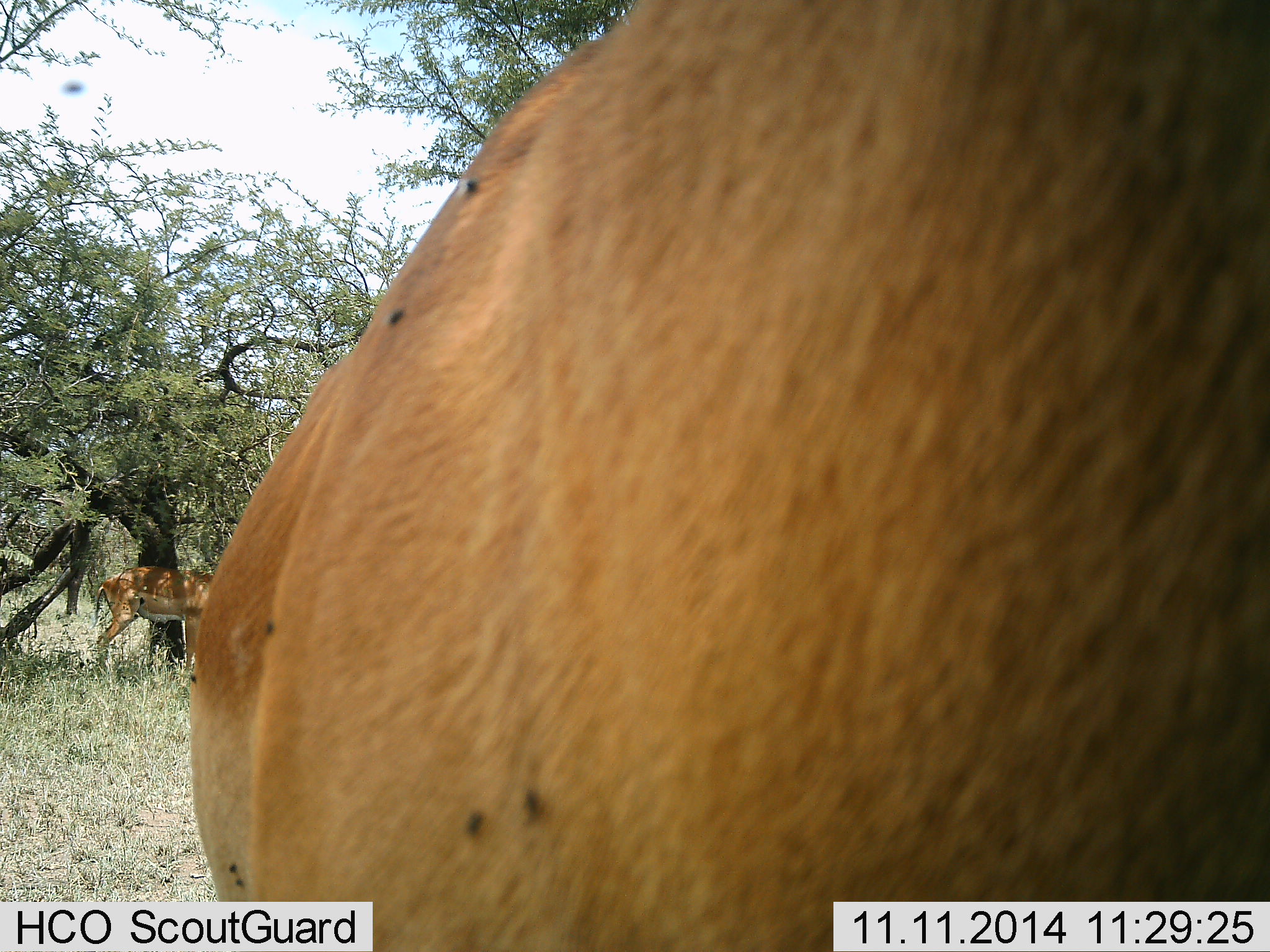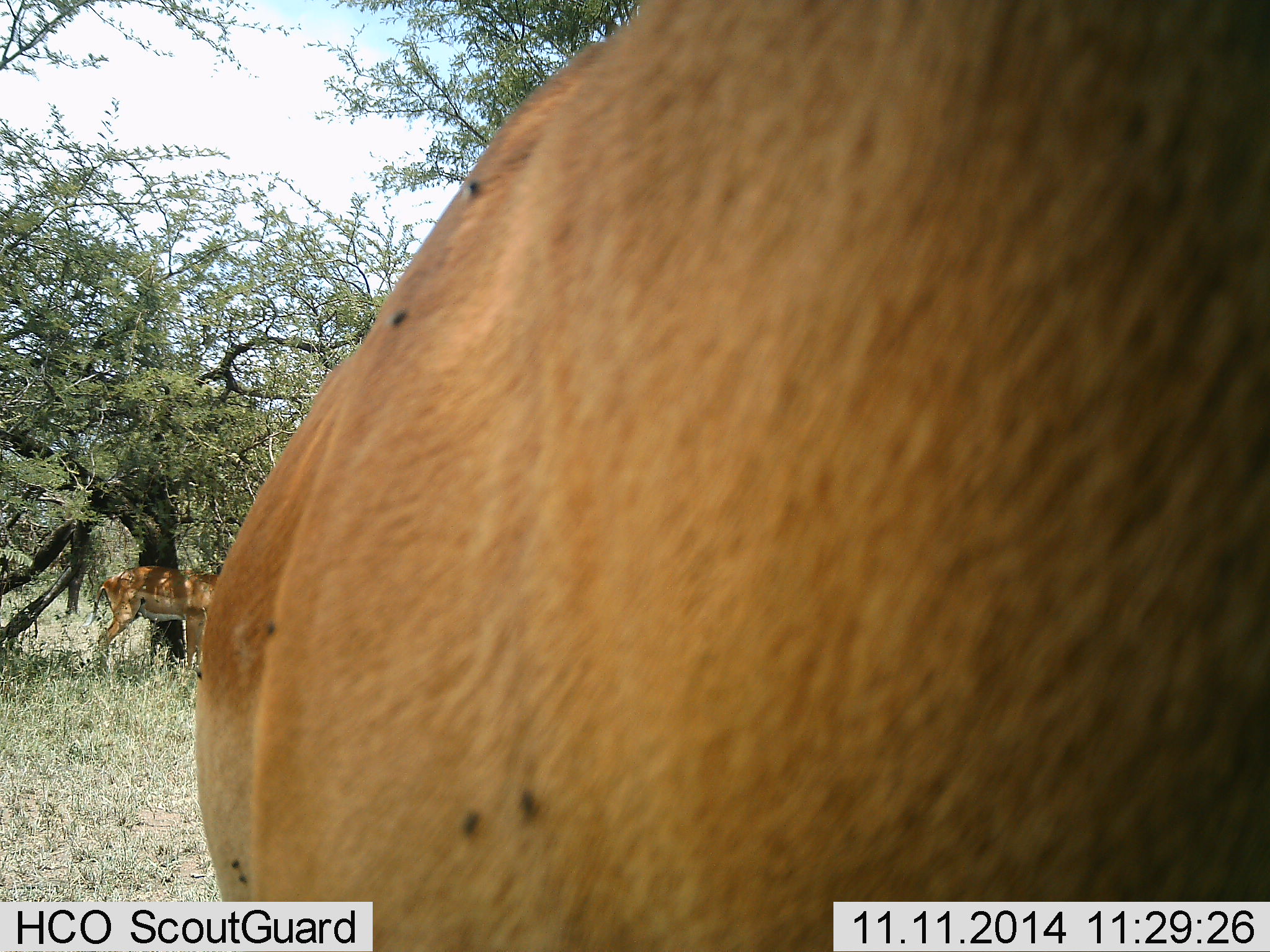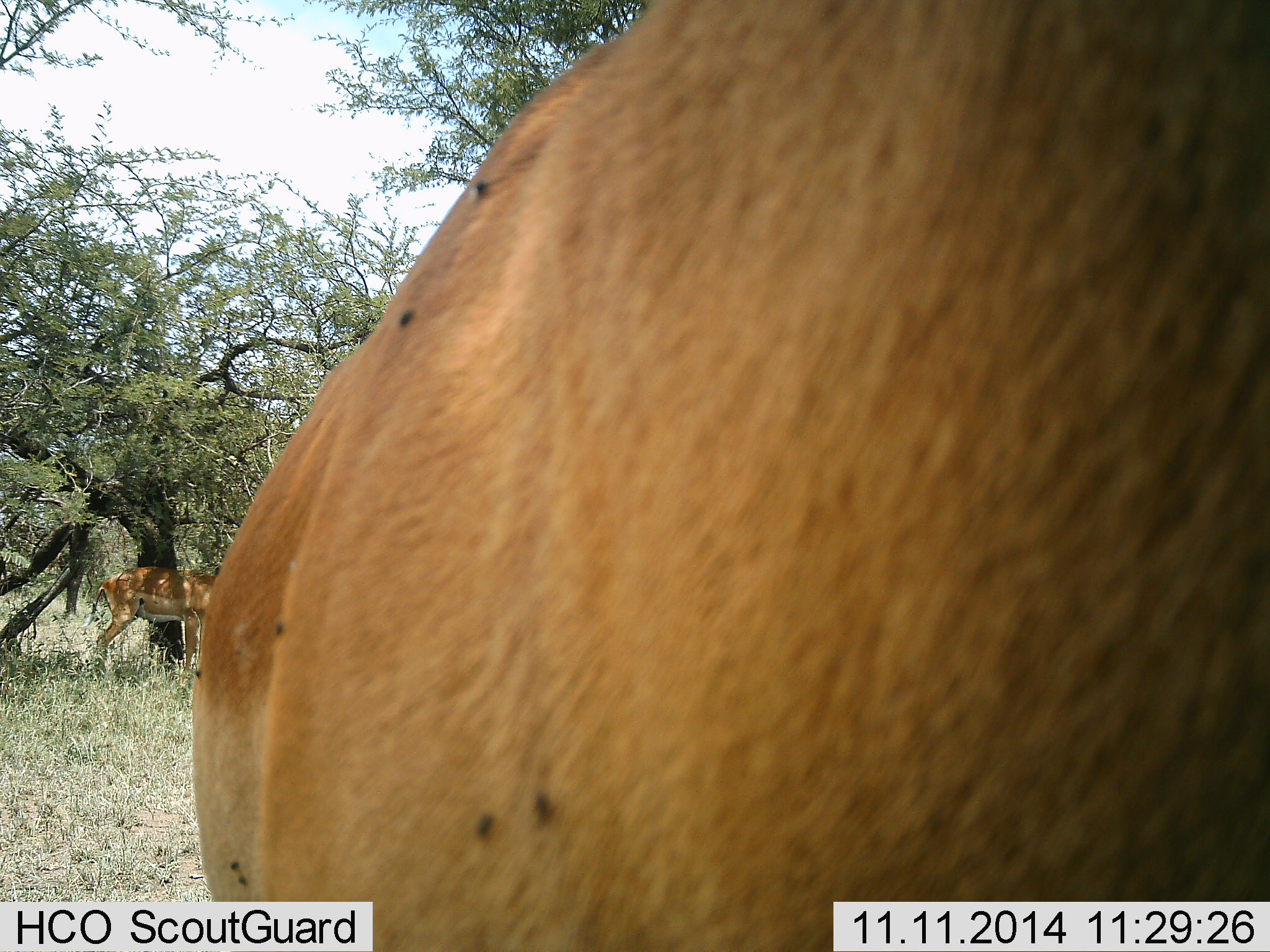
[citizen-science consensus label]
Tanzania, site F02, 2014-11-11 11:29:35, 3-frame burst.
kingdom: Animalia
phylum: Chordata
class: Mammalia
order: Artiodactyla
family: Bovidae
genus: Aepyceros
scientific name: Aepyceros melampus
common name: impala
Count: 2.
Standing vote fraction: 100%.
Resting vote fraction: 0%.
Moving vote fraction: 0%.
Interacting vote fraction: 0%.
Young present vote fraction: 0%.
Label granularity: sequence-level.